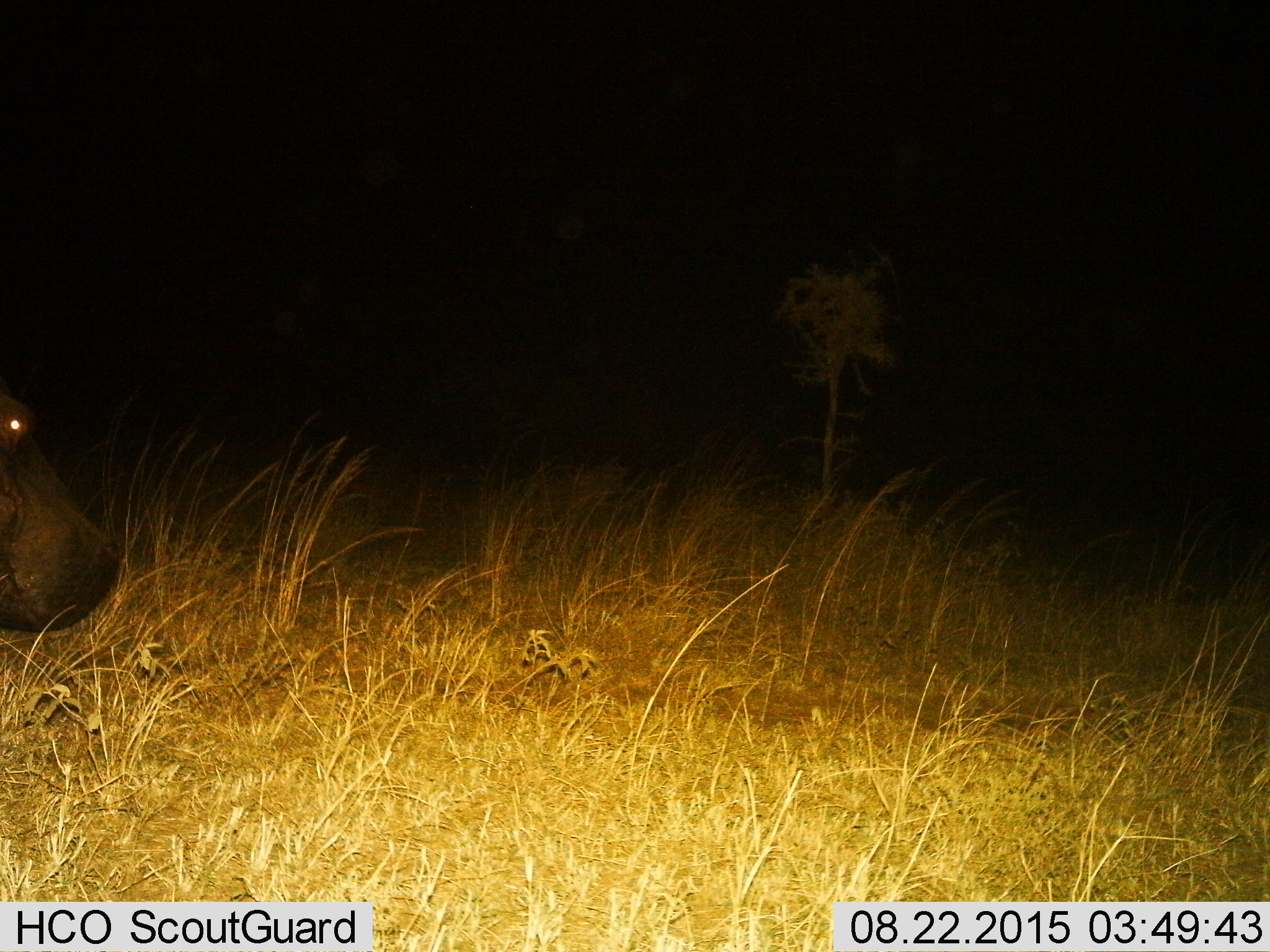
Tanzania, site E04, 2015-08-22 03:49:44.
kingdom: Animalia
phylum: Chordata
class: Mammalia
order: Artiodactyla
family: Hippopotamidae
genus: Hippopotamus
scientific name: Hippopotamus amphibius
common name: hippopotamus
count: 1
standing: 44%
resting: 0%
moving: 61%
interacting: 0%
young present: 0%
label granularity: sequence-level